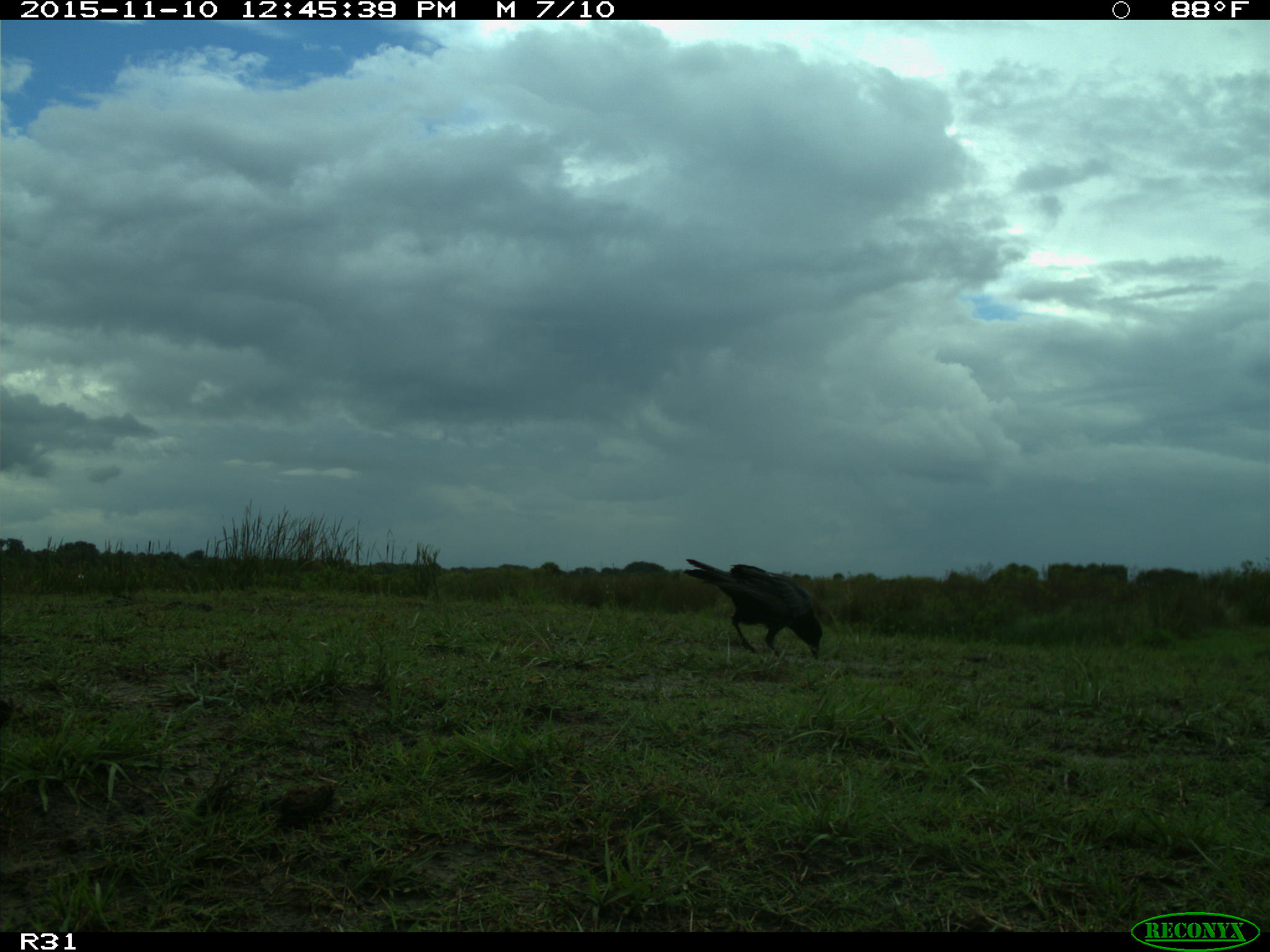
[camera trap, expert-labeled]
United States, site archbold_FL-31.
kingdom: Animalia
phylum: Chordata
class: Aves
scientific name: Aves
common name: birds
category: unidentified bird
Unidentified bird (birds) (Aves).